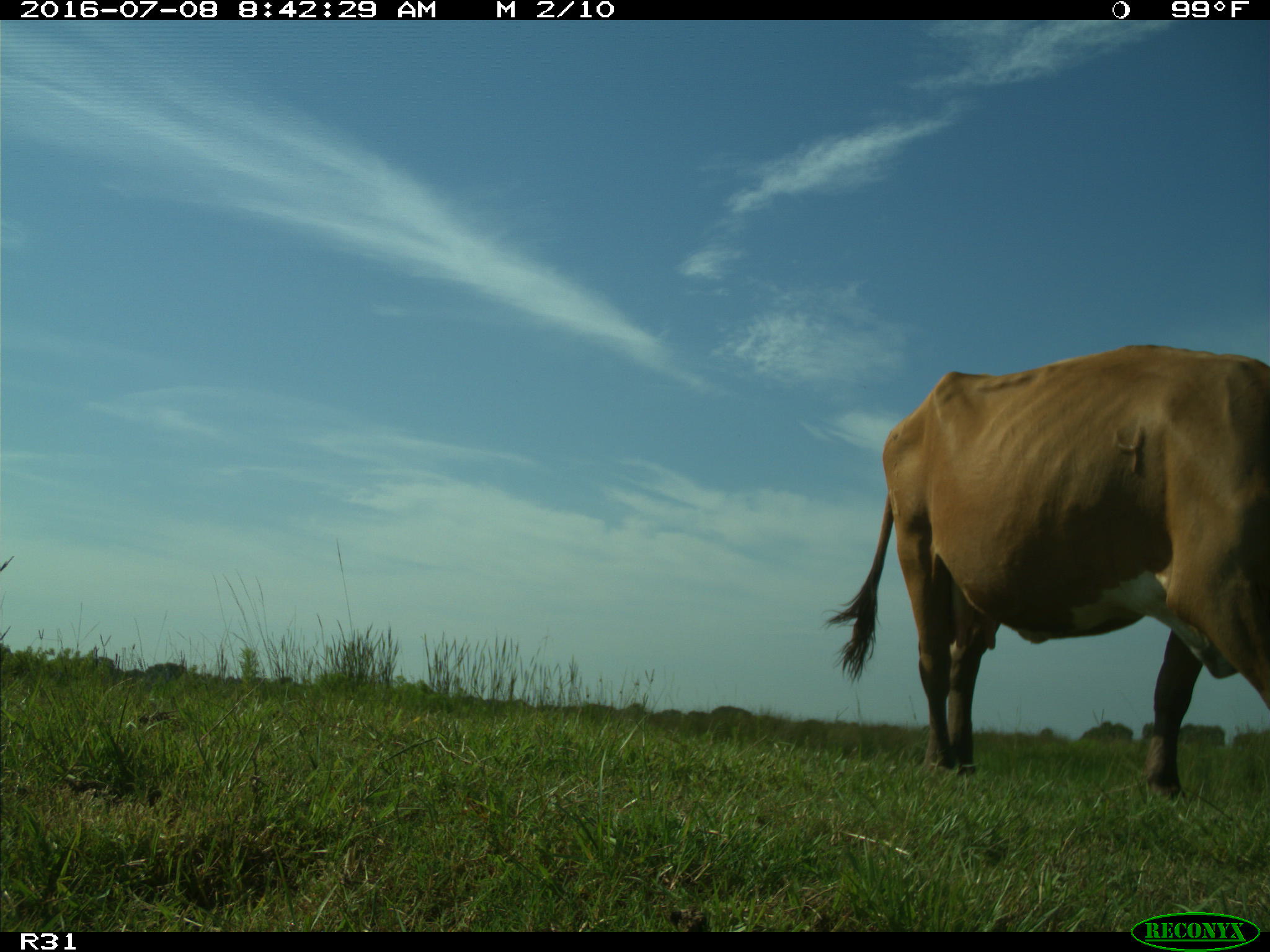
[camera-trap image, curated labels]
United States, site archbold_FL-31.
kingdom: Animalia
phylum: Chordata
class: Mammalia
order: Artiodactyla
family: Bovidae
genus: Bos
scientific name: Bos taurus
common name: domestic cow